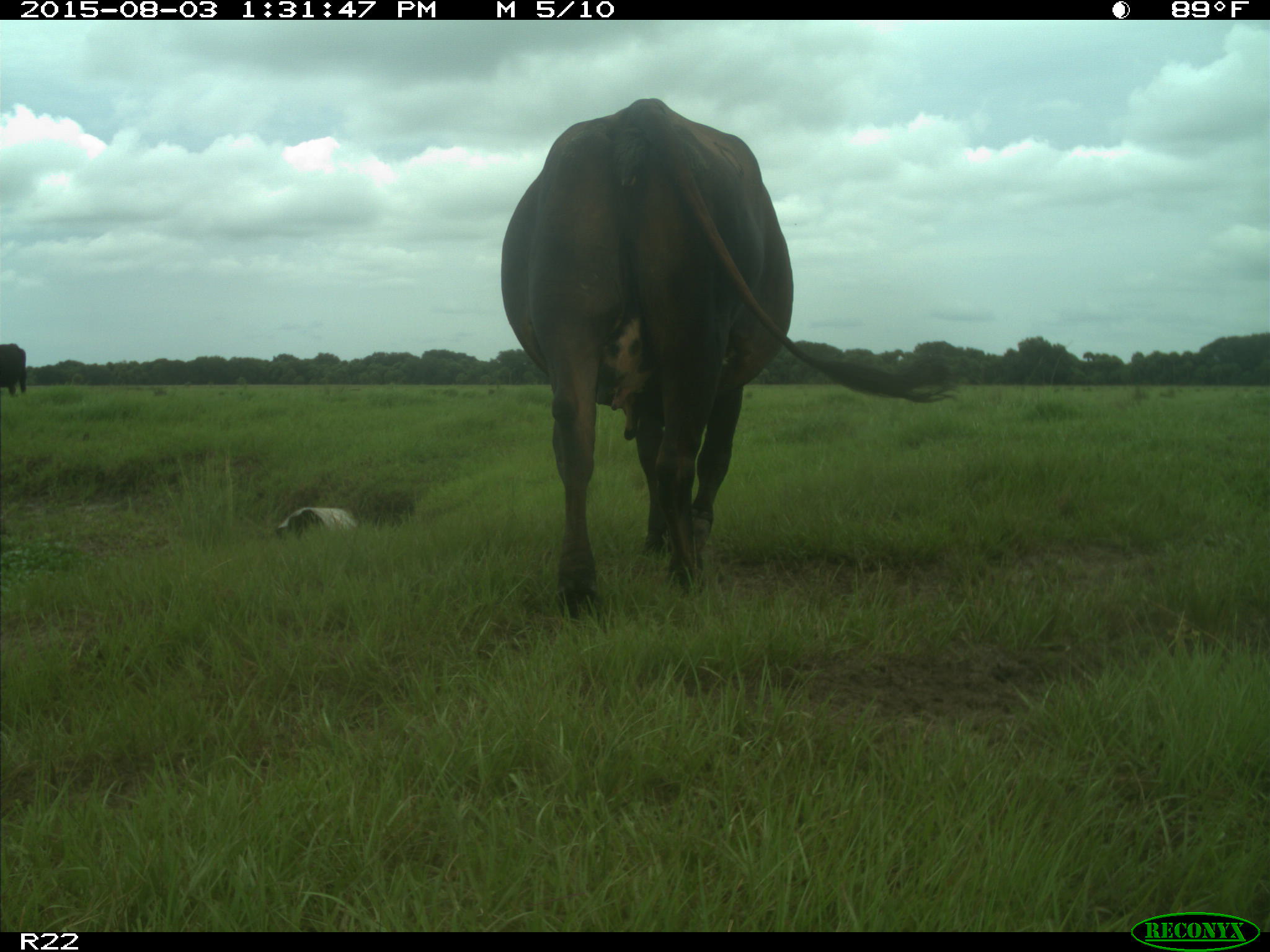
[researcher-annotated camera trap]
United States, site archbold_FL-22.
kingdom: Animalia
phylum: Chordata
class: Mammalia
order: Artiodactyla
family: Bovidae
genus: Bos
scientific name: Bos taurus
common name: domestic cow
Bos taurus (domestic cow).